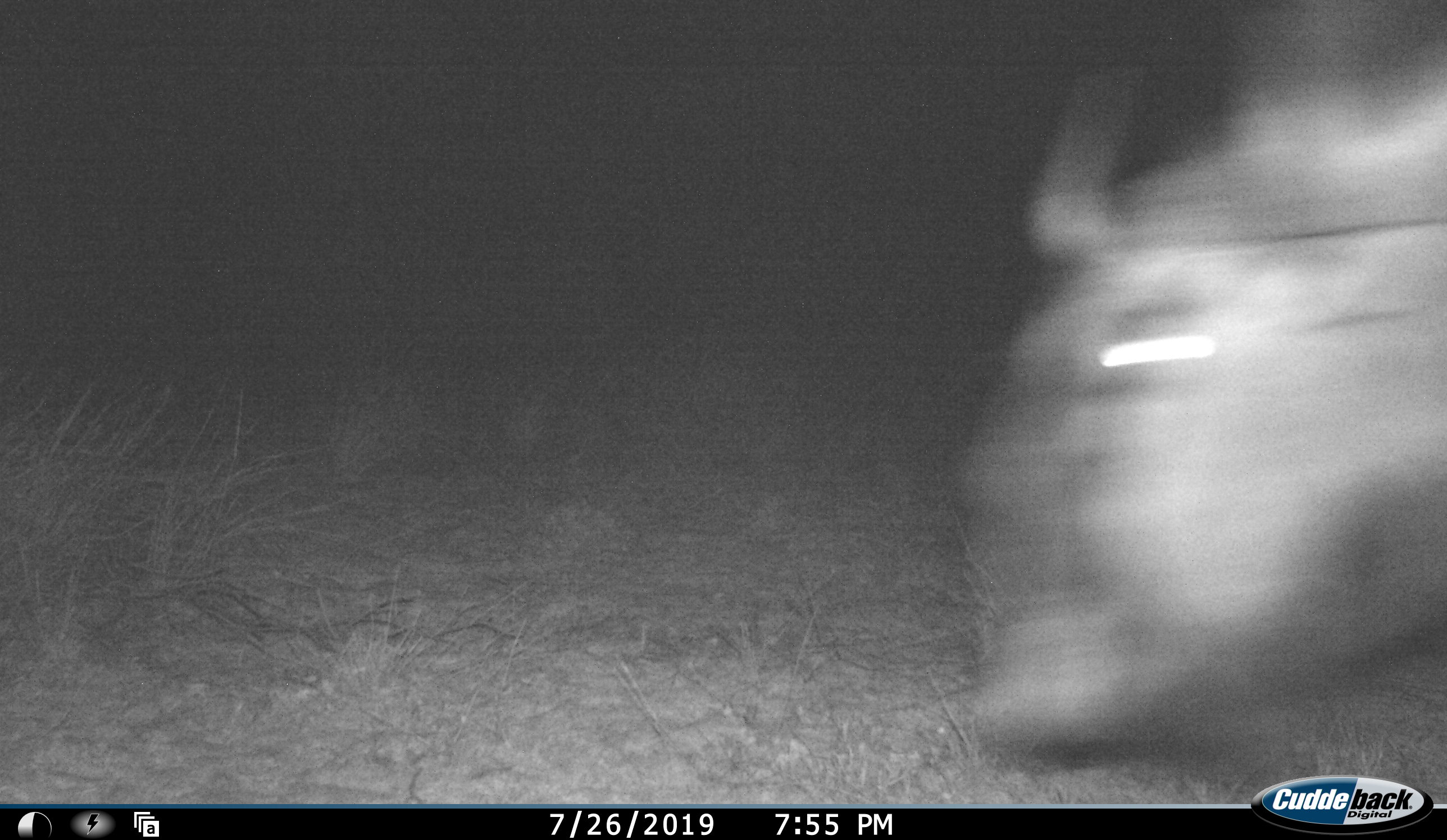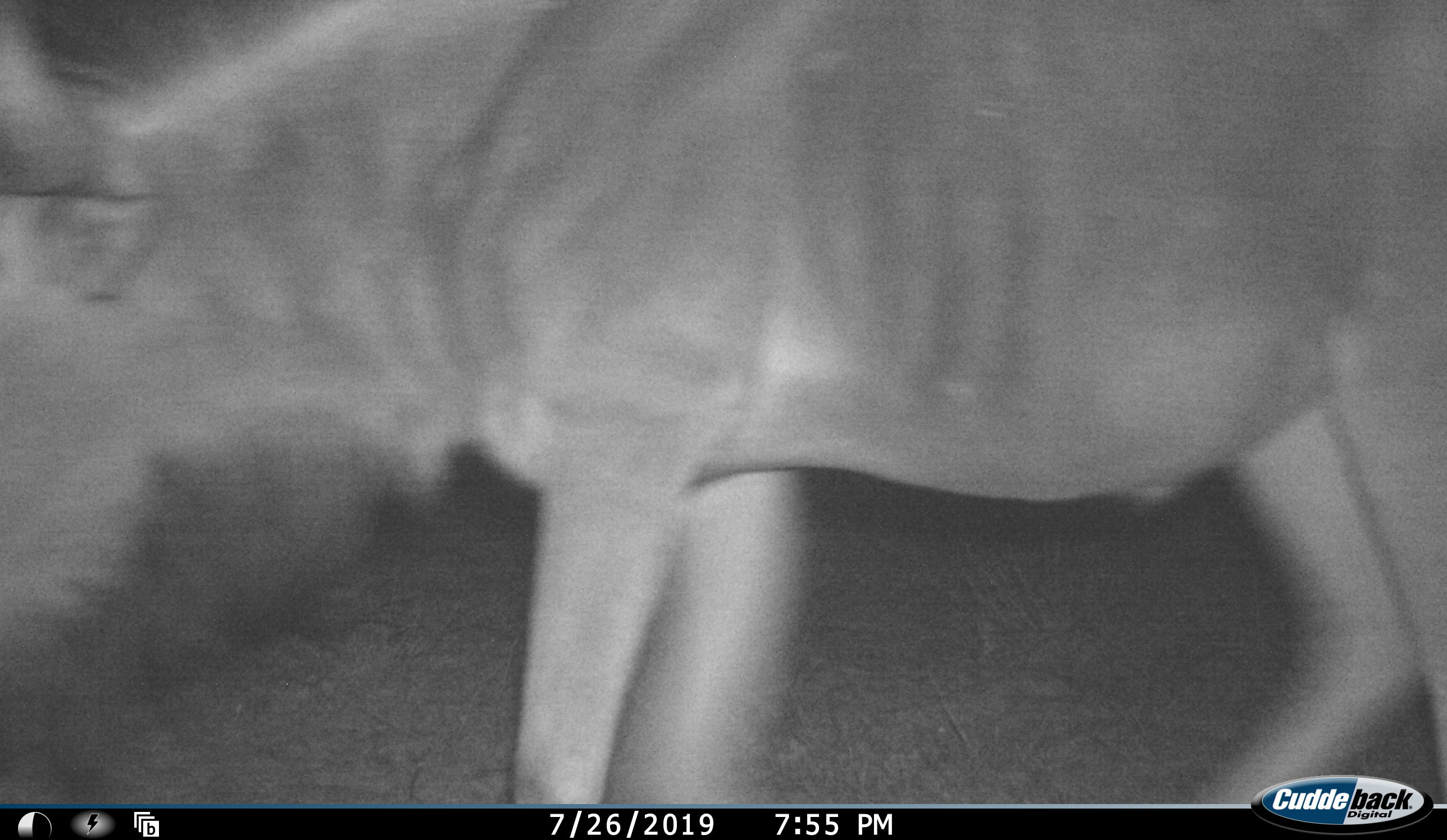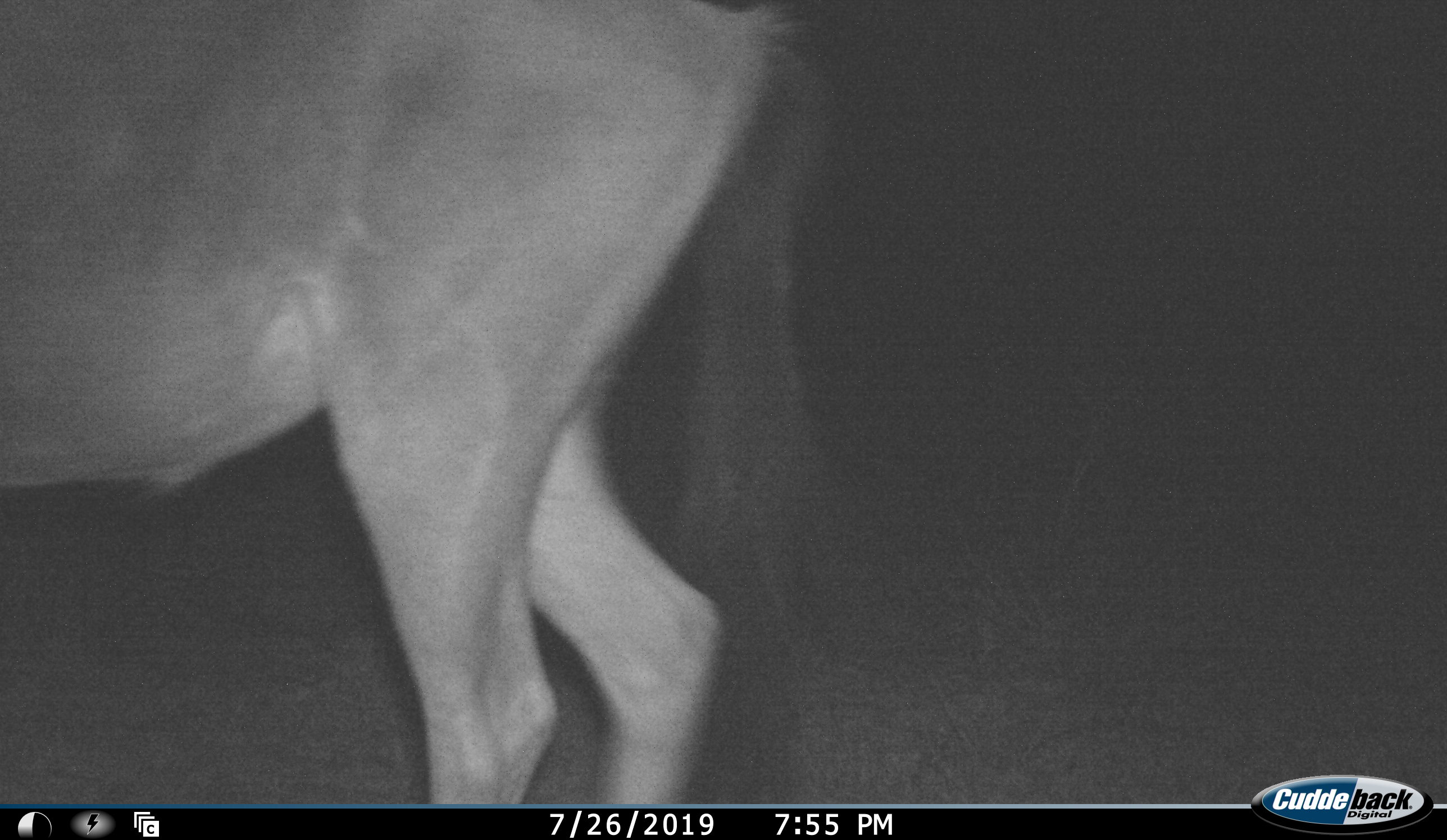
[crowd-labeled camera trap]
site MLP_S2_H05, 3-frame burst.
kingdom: Animalia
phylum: Chordata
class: Mammalia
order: Artiodactyla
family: Bovidae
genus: Connochaetes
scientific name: Connochaetes taurinus taurinus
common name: blue wildebeest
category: wildebeestblue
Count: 1.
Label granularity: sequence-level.